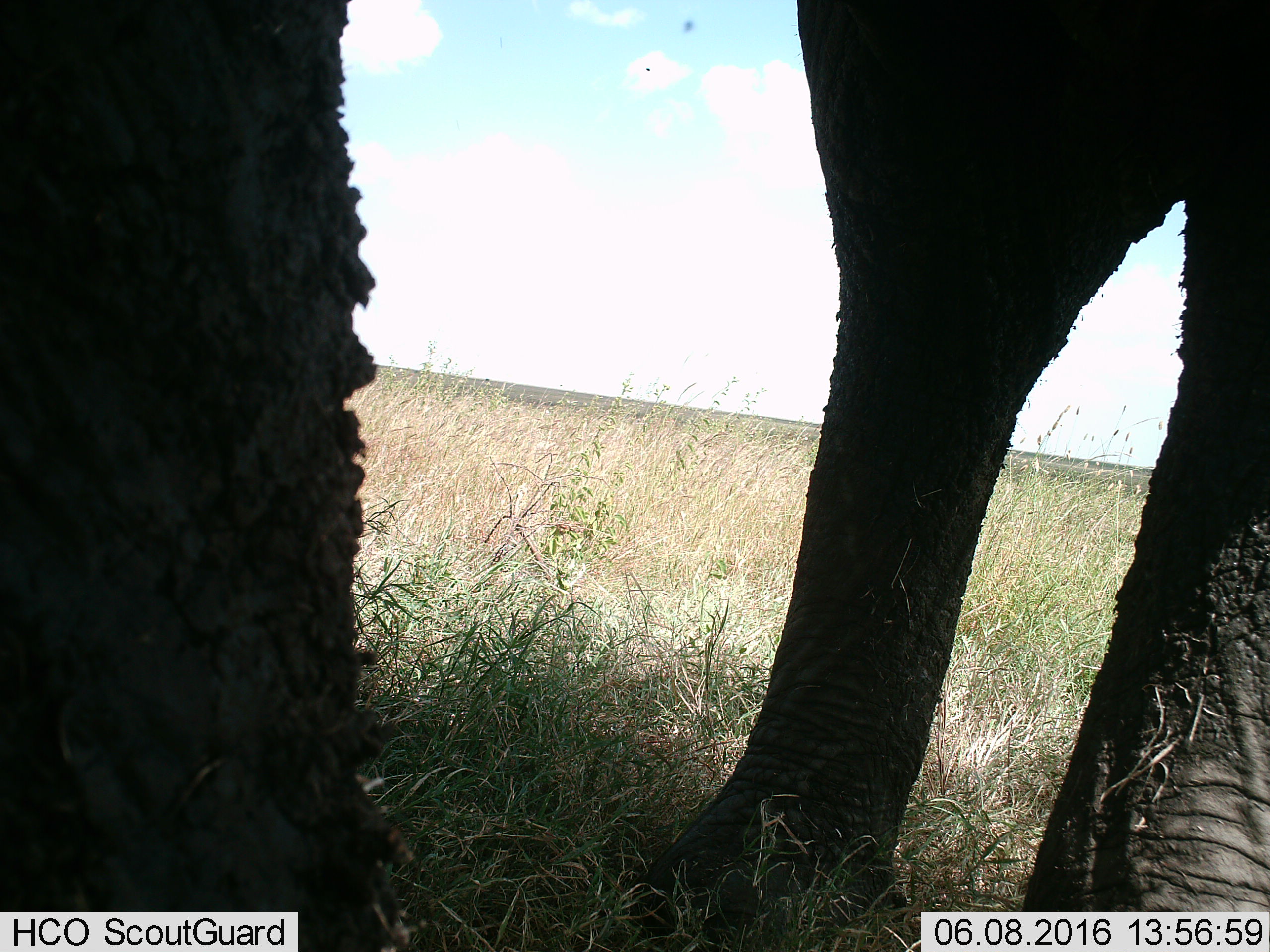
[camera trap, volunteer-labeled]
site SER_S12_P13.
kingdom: Animalia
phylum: Chordata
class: Mammalia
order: Proboscidea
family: Elephantidae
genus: Loxodonta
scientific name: Loxodonta africana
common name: african bush elephant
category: elephant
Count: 1.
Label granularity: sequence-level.